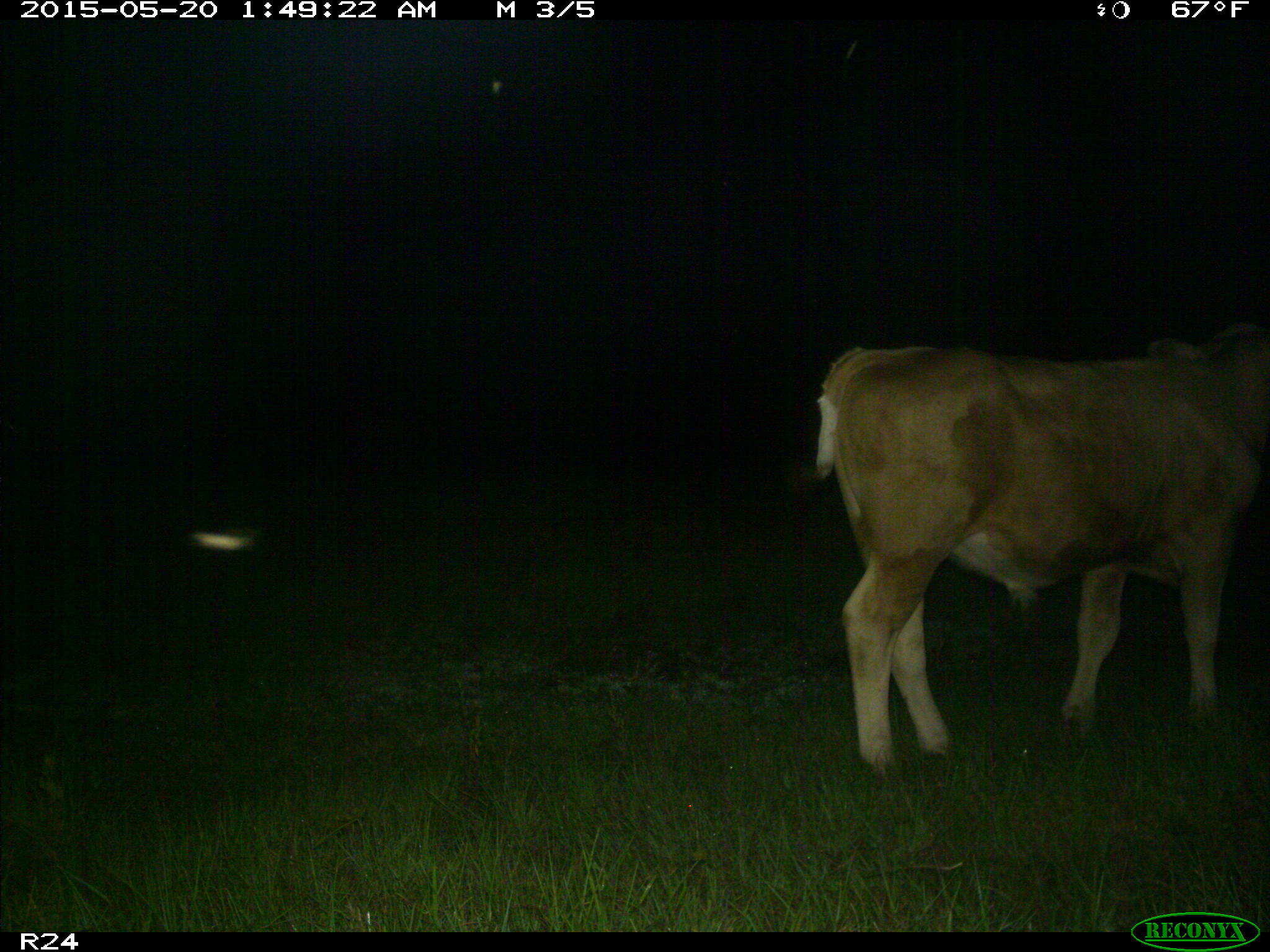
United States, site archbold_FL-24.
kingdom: Animalia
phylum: Chordata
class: Mammalia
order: Artiodactyla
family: Bovidae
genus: Bos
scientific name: Bos taurus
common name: domestic cow